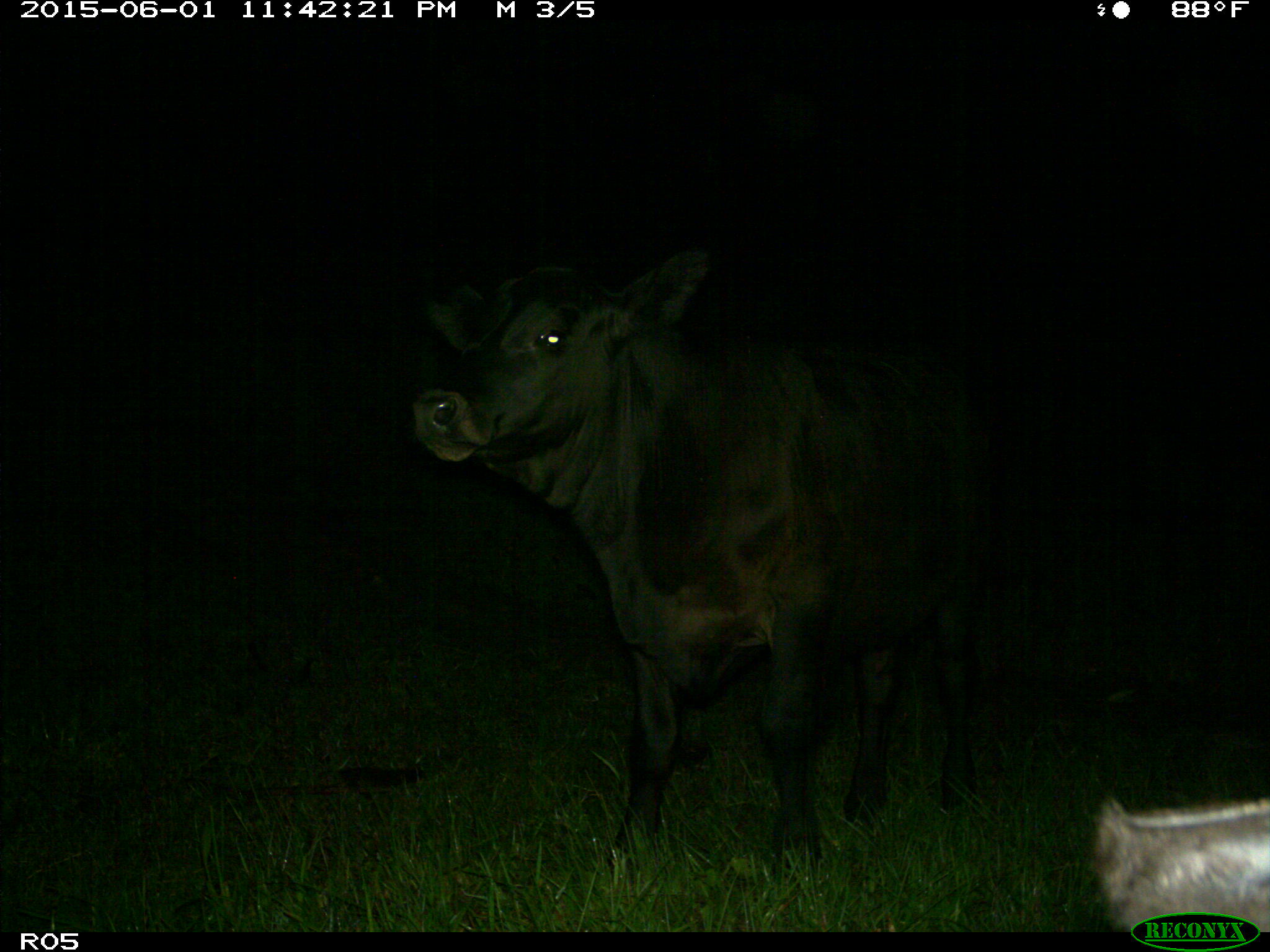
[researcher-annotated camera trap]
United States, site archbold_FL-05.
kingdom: Animalia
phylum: Chordata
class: Mammalia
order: Artiodactyla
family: Bovidae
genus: Bos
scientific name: Bos taurus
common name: domestic cow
Bos taurus (domestic cow).